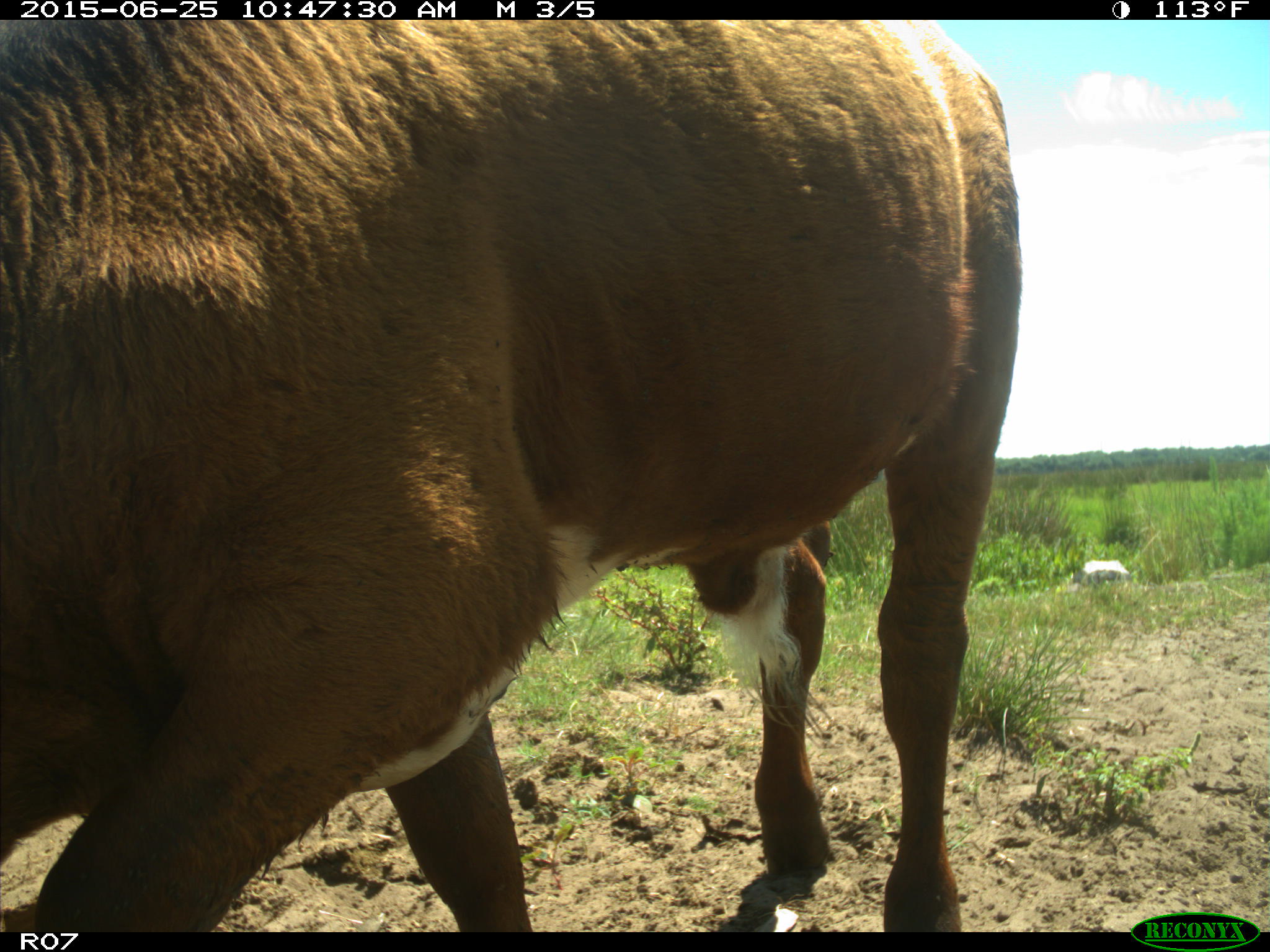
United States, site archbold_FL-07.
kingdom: Animalia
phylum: Chordata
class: Mammalia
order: Artiodactyla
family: Bovidae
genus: Bos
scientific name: Bos taurus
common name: domestic cow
Bos taurus (domestic cow).